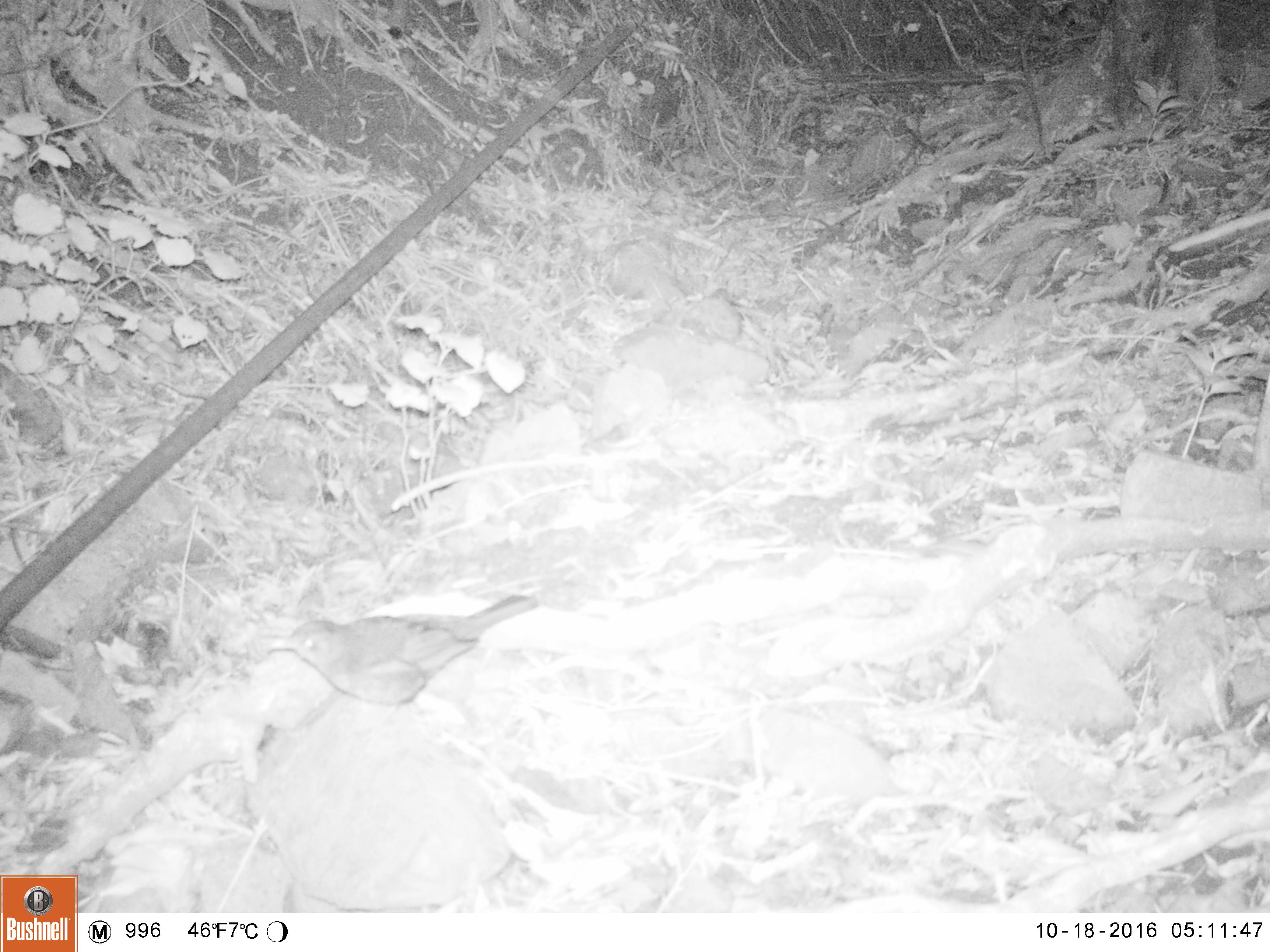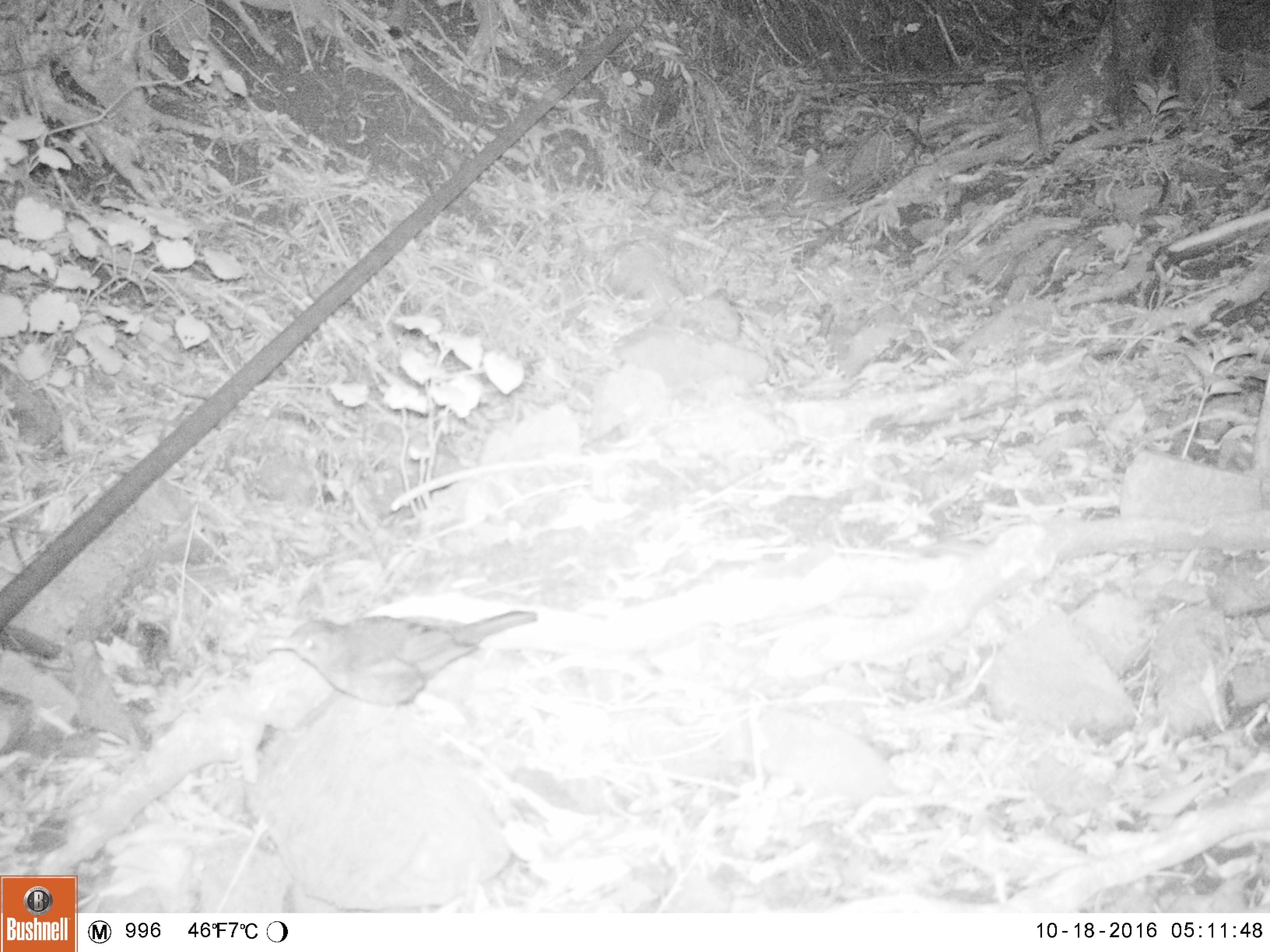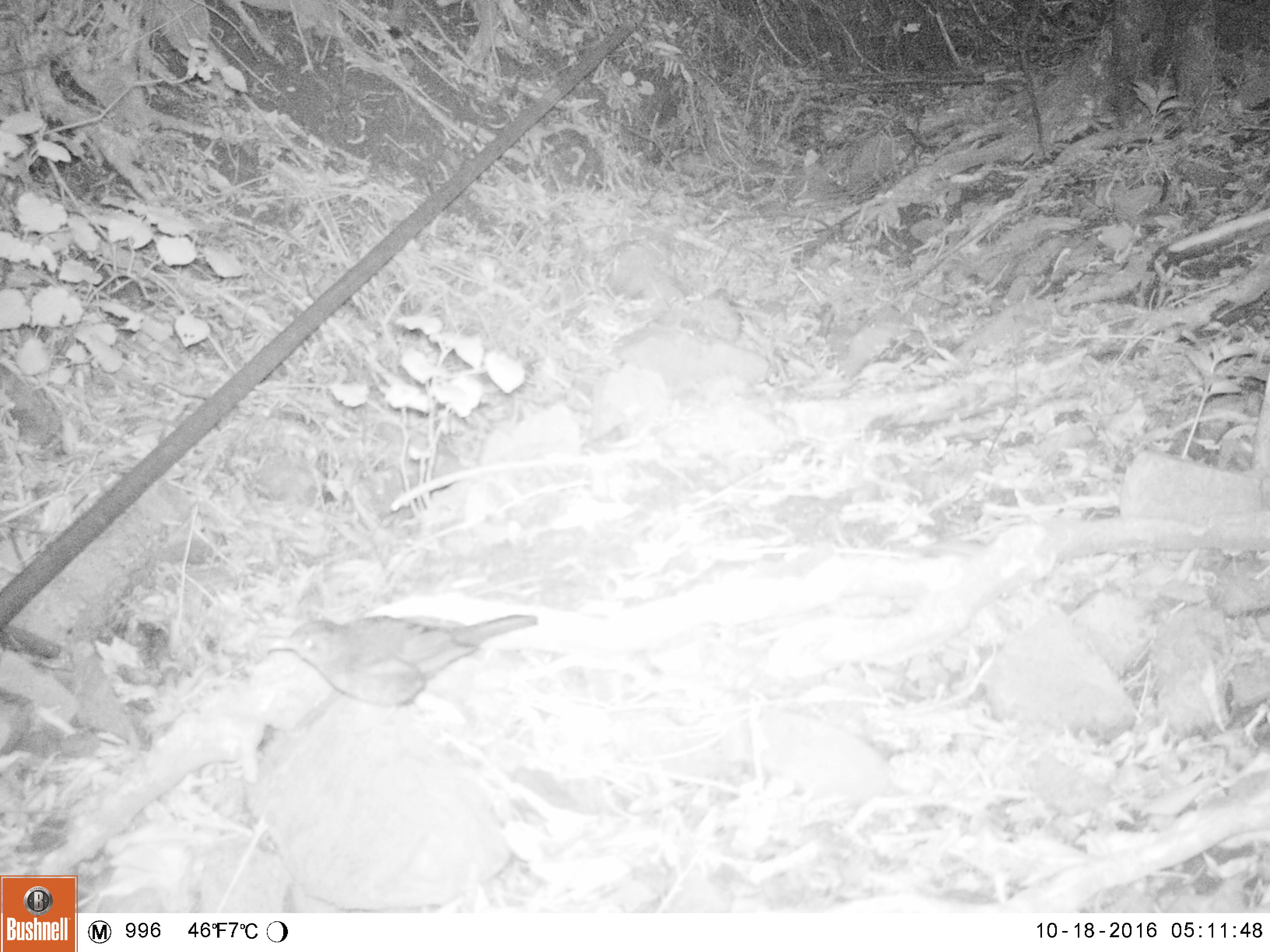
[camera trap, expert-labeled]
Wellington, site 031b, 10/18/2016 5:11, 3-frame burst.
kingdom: Animalia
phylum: Chordata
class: Aves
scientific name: Aves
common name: bird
Bird (Aves).